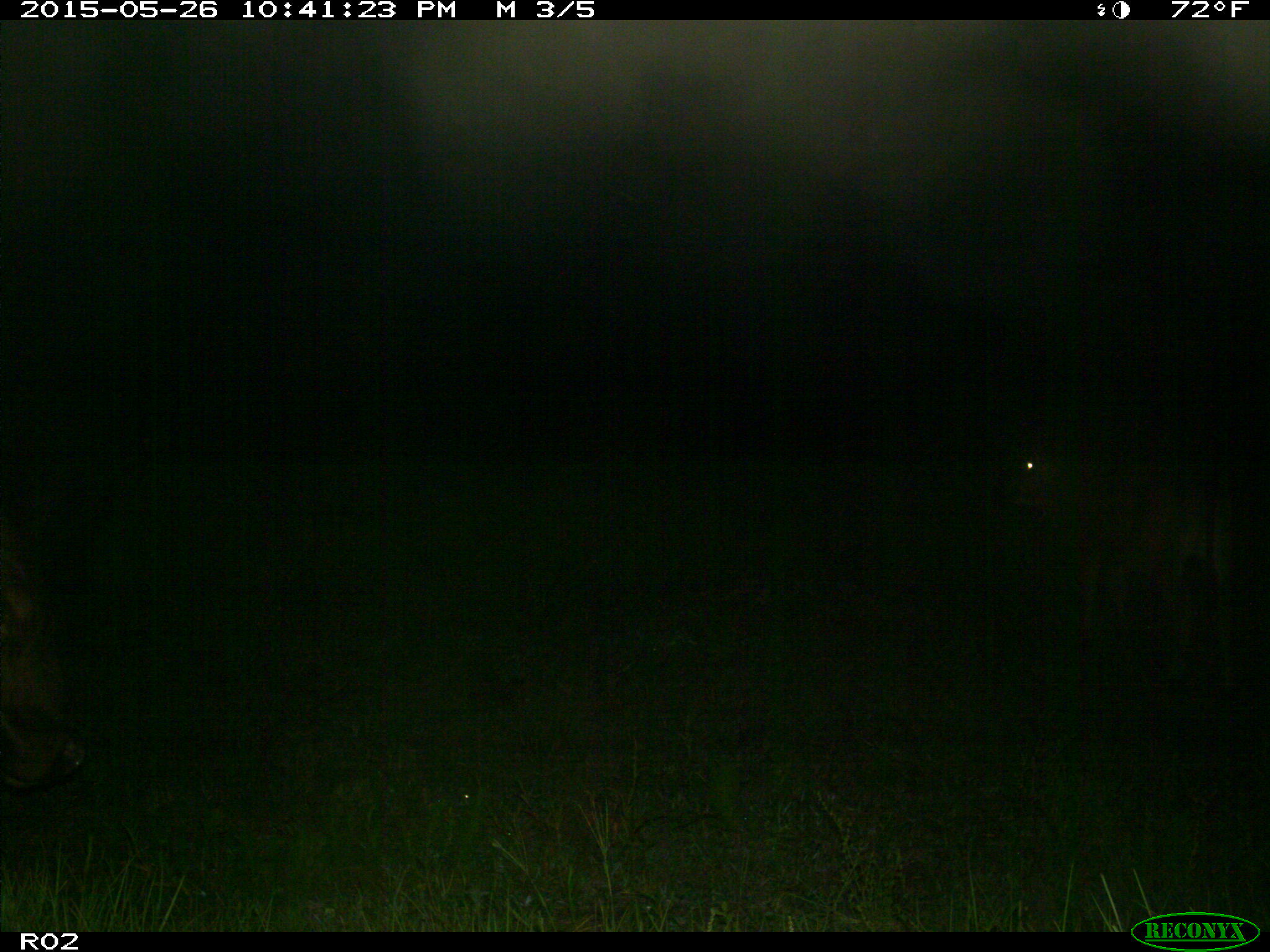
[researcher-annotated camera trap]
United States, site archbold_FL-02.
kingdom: Animalia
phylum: Chordata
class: Mammalia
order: Artiodactyla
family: Bovidae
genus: Bos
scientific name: Bos taurus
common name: domestic cow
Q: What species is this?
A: Bos taurus (domestic cow).